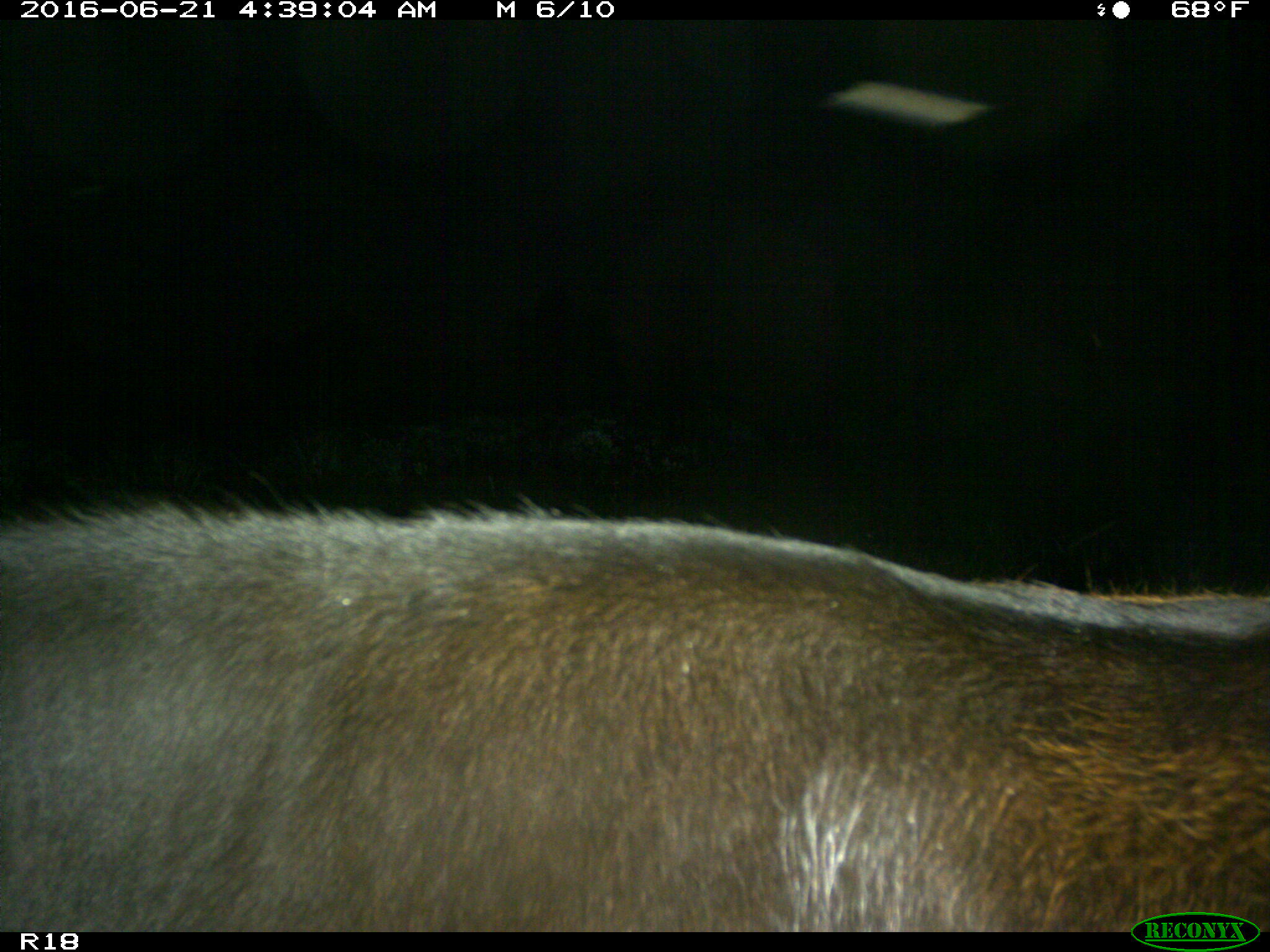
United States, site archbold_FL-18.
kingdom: Animalia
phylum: Chordata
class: Mammalia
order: Artiodactyla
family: Bovidae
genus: Bos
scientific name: Bos taurus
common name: domestic cow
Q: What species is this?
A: Bos taurus (domestic cow).